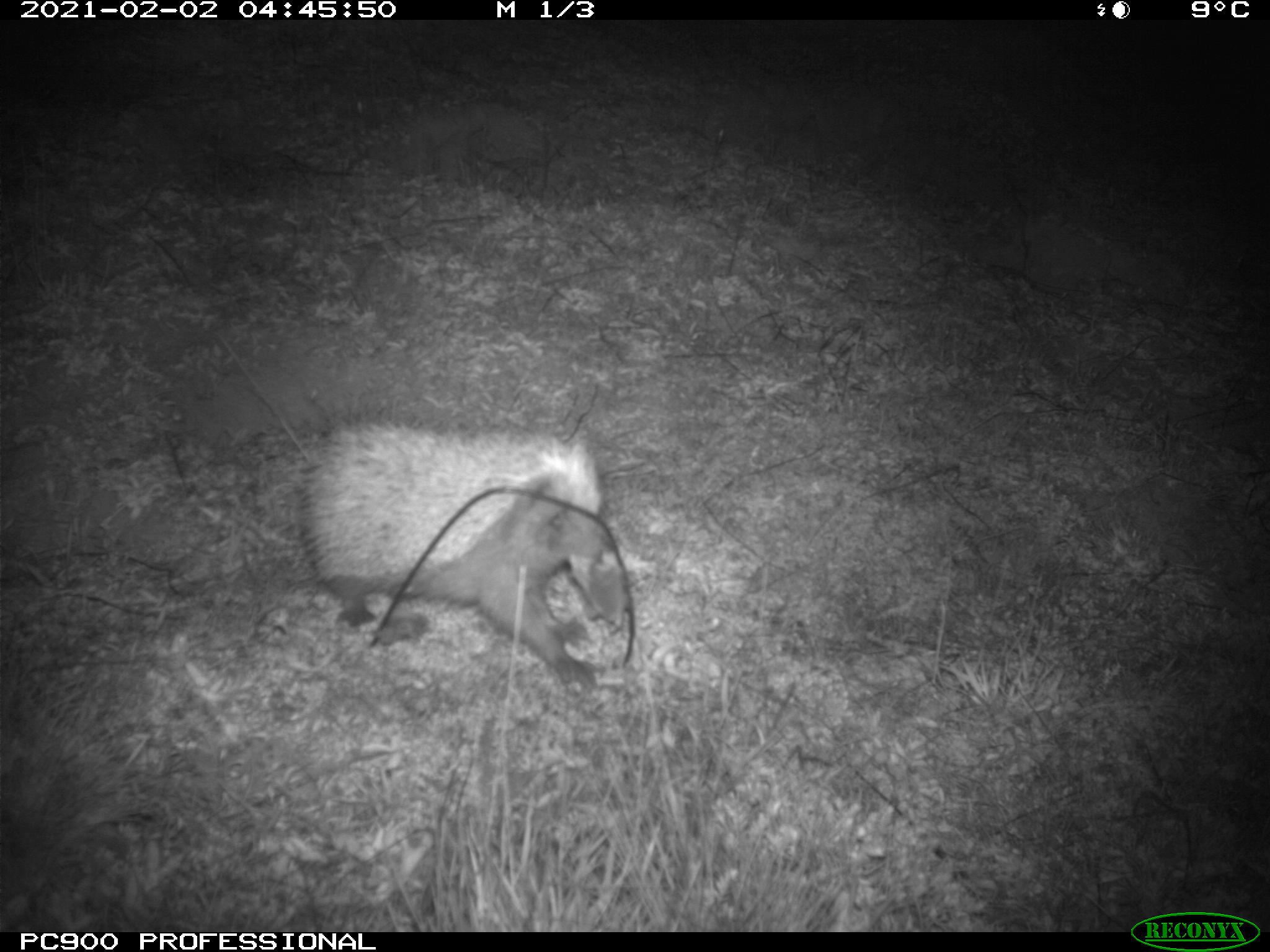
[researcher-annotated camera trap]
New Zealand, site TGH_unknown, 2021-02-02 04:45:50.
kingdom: Animalia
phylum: Chordata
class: Mammalia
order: Eulipotyphla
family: Erinaceidae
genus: Erinaceus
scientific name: Erinaceus europaeus europaeus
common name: european hedgehog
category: hedgehog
Hedgehog (european hedgehog) (Erinaceus europaeus europaeus).